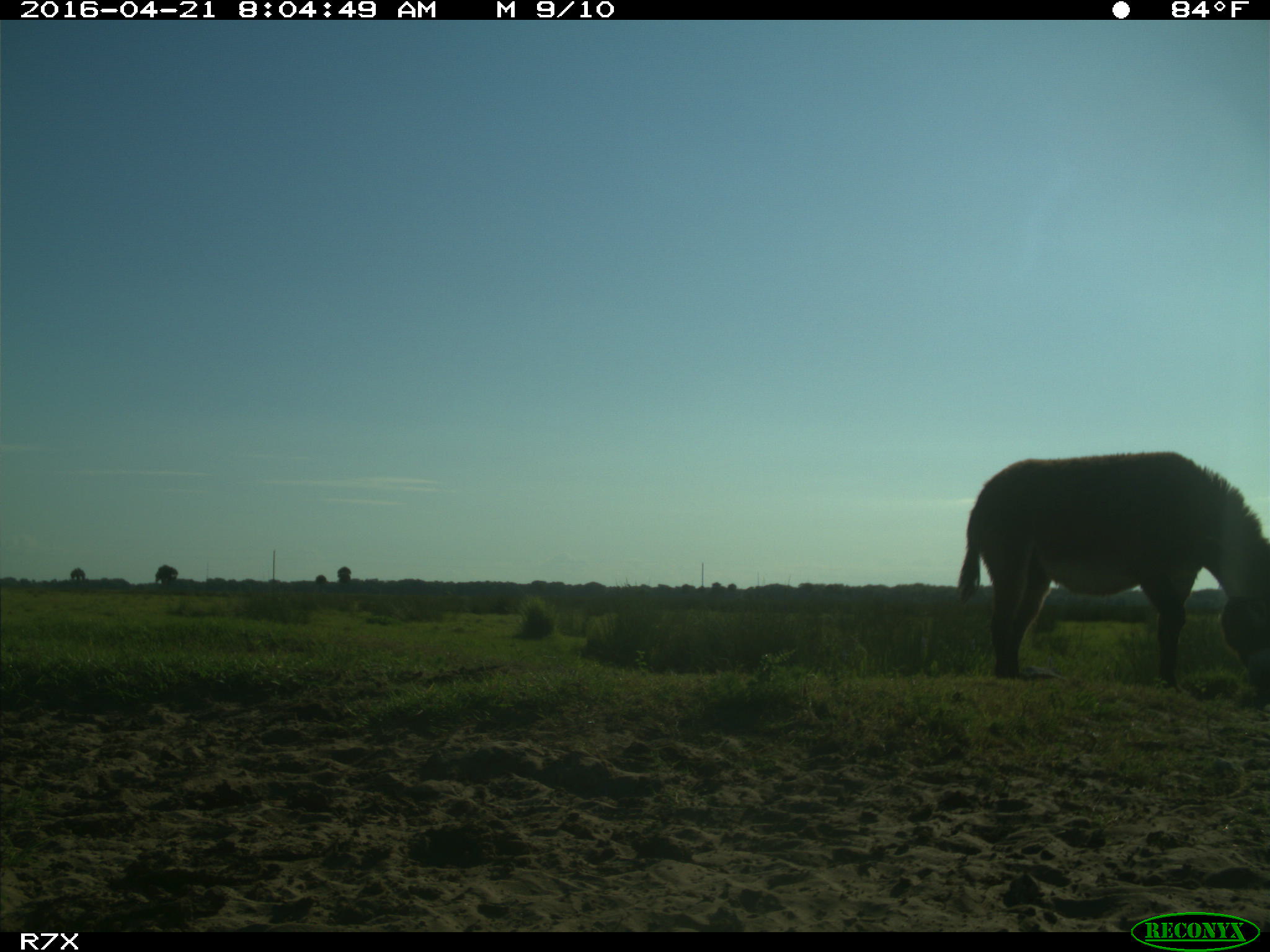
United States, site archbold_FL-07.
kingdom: Animalia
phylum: Chordata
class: Mammalia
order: Artiodactyla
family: Bovidae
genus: Bos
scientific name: Bos taurus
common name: domestic cow